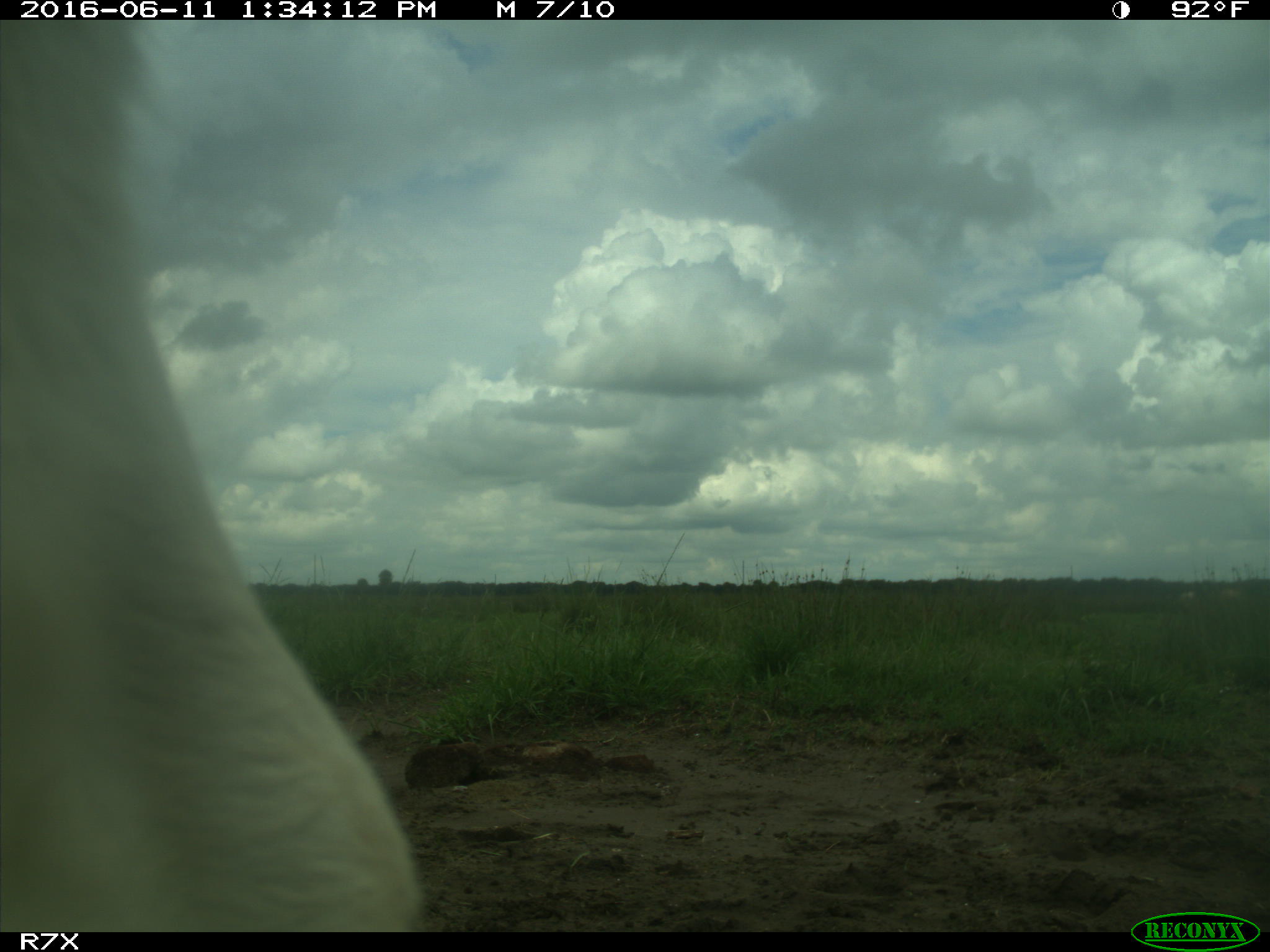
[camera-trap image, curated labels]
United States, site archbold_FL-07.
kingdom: Animalia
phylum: Chordata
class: Mammalia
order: Artiodactyla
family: Bovidae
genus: Bos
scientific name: Bos taurus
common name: domestic cow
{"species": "Bos taurus (domestic cow)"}